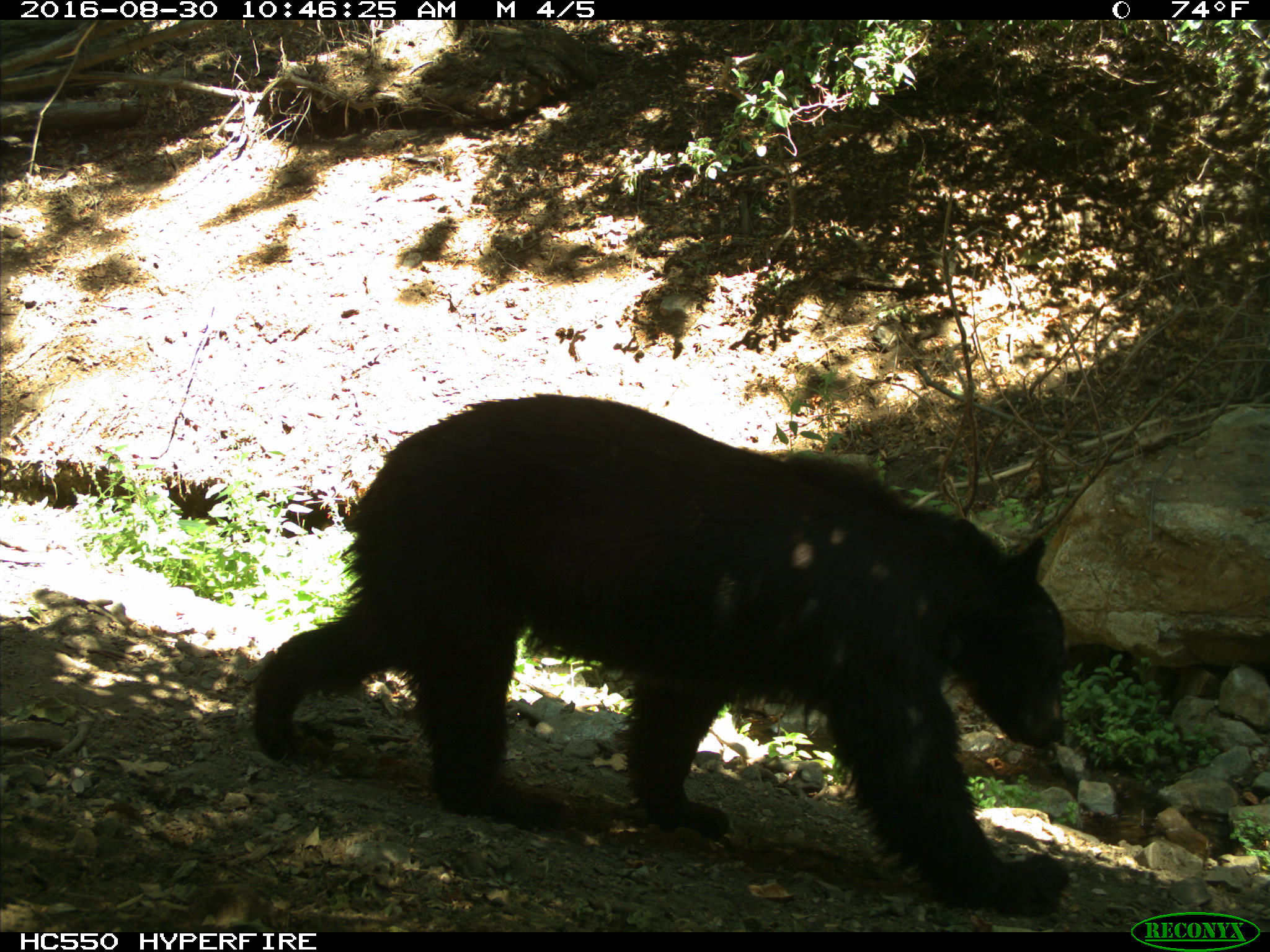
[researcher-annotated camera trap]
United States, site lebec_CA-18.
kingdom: Animalia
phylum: Chordata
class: Mammalia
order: Carnivora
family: Ursidae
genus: Ursus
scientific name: Ursus americanus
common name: american black bear